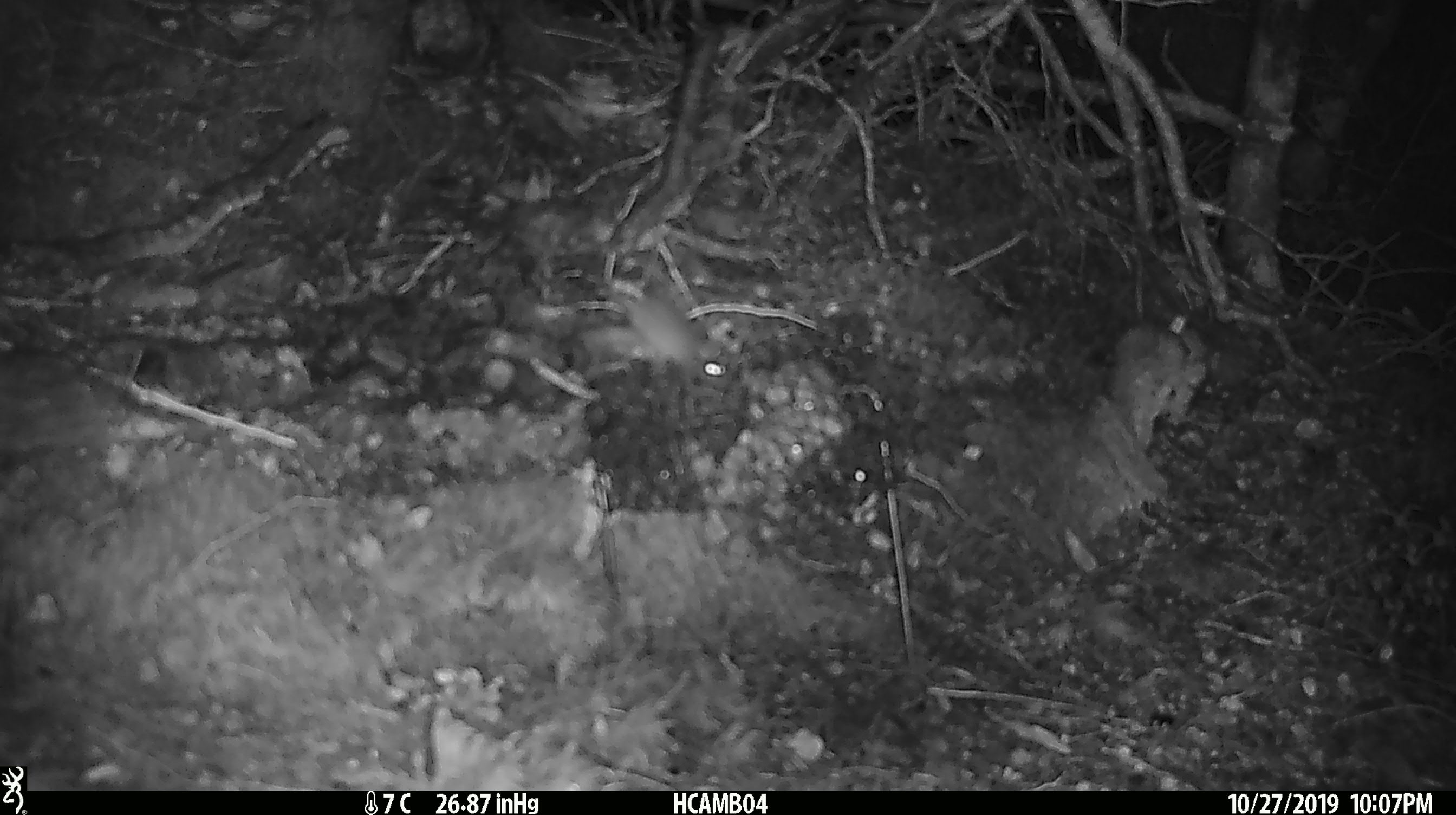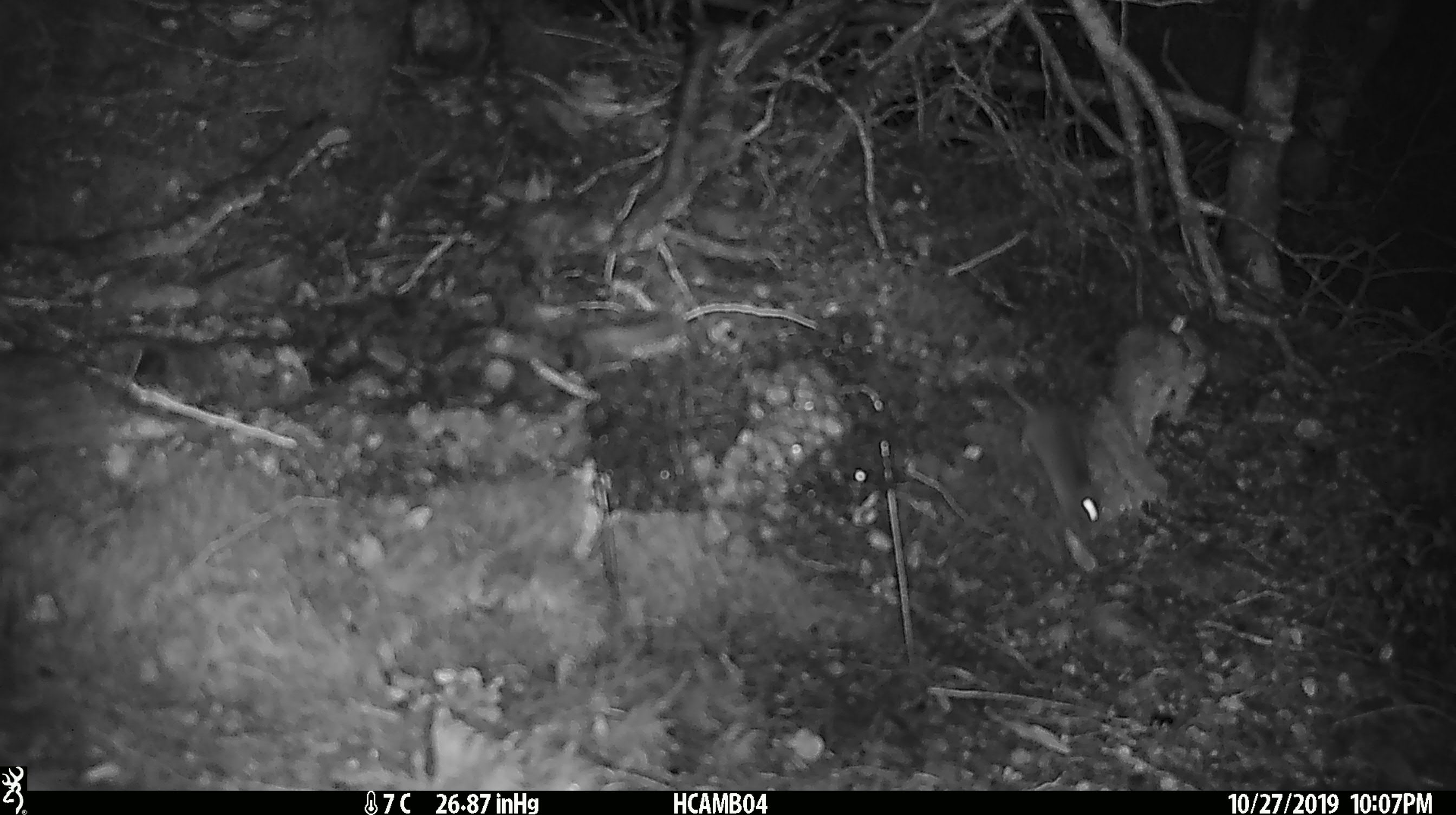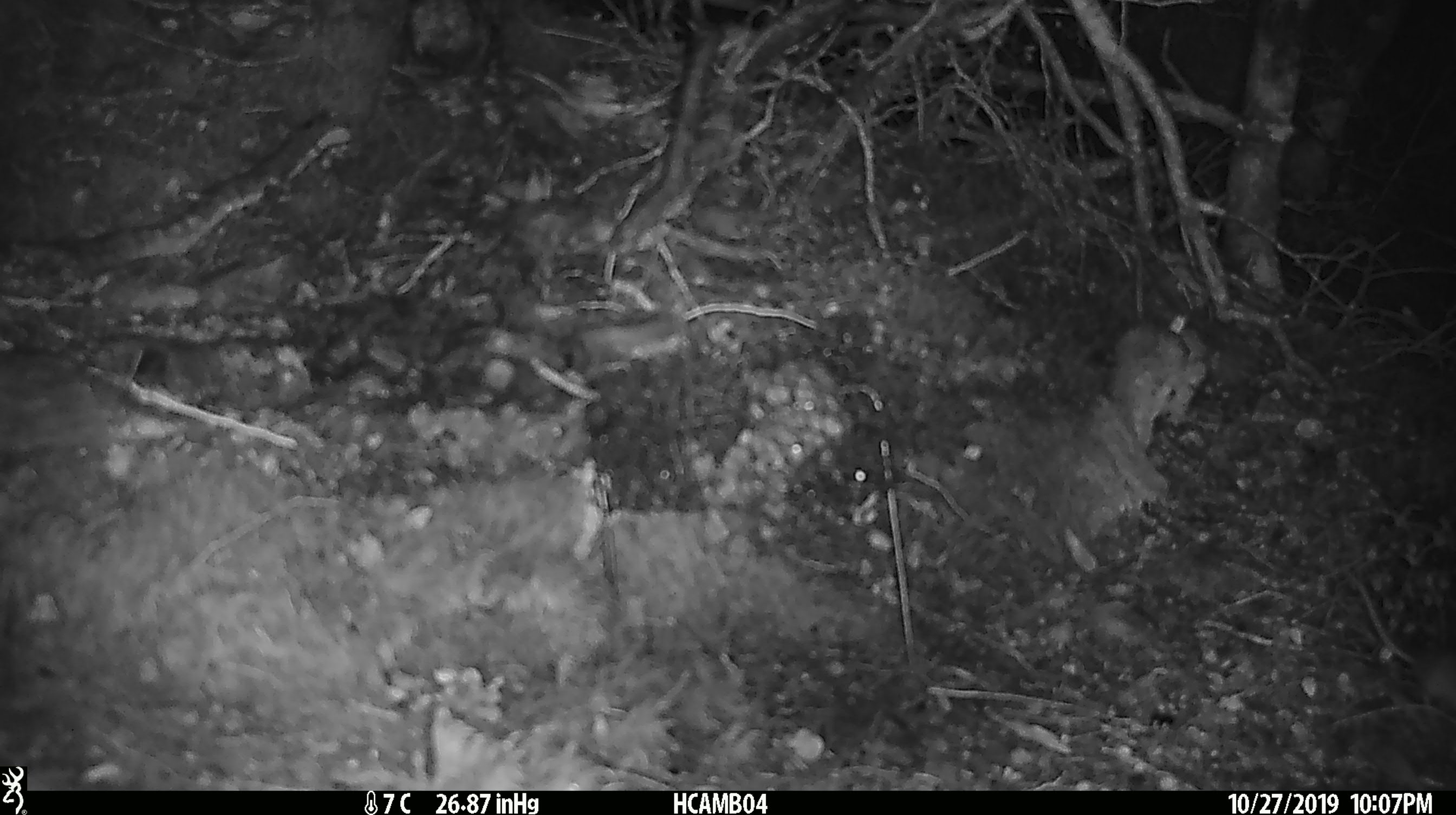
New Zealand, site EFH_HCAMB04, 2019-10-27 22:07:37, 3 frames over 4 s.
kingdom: Animalia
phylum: Chordata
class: Mammalia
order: Rodentia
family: Muridae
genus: Mus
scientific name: Mus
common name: mouse